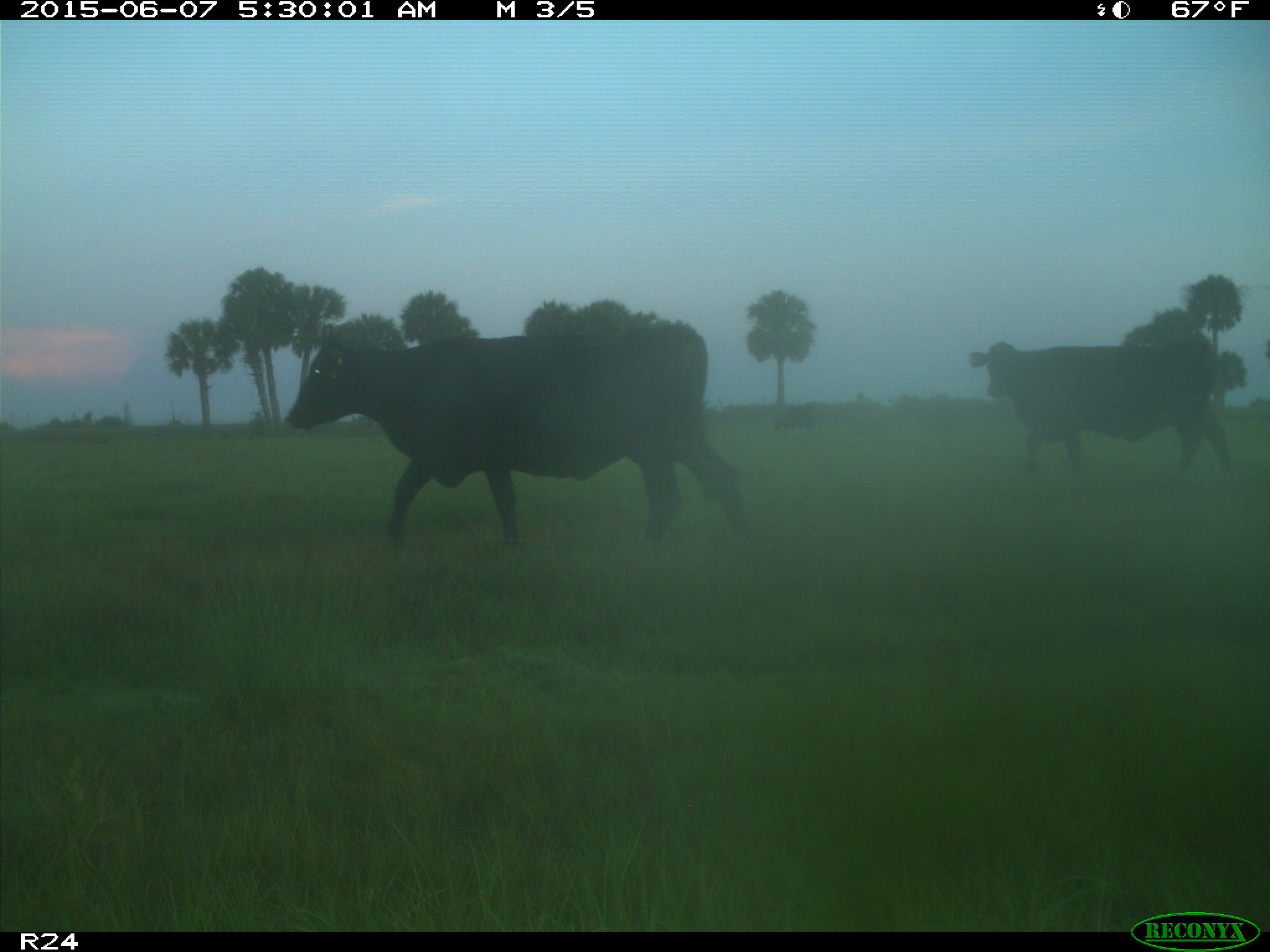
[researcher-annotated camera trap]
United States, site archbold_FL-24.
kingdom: Animalia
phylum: Chordata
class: Mammalia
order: Artiodactyla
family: Bovidae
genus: Bos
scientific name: Bos taurus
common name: domestic cow